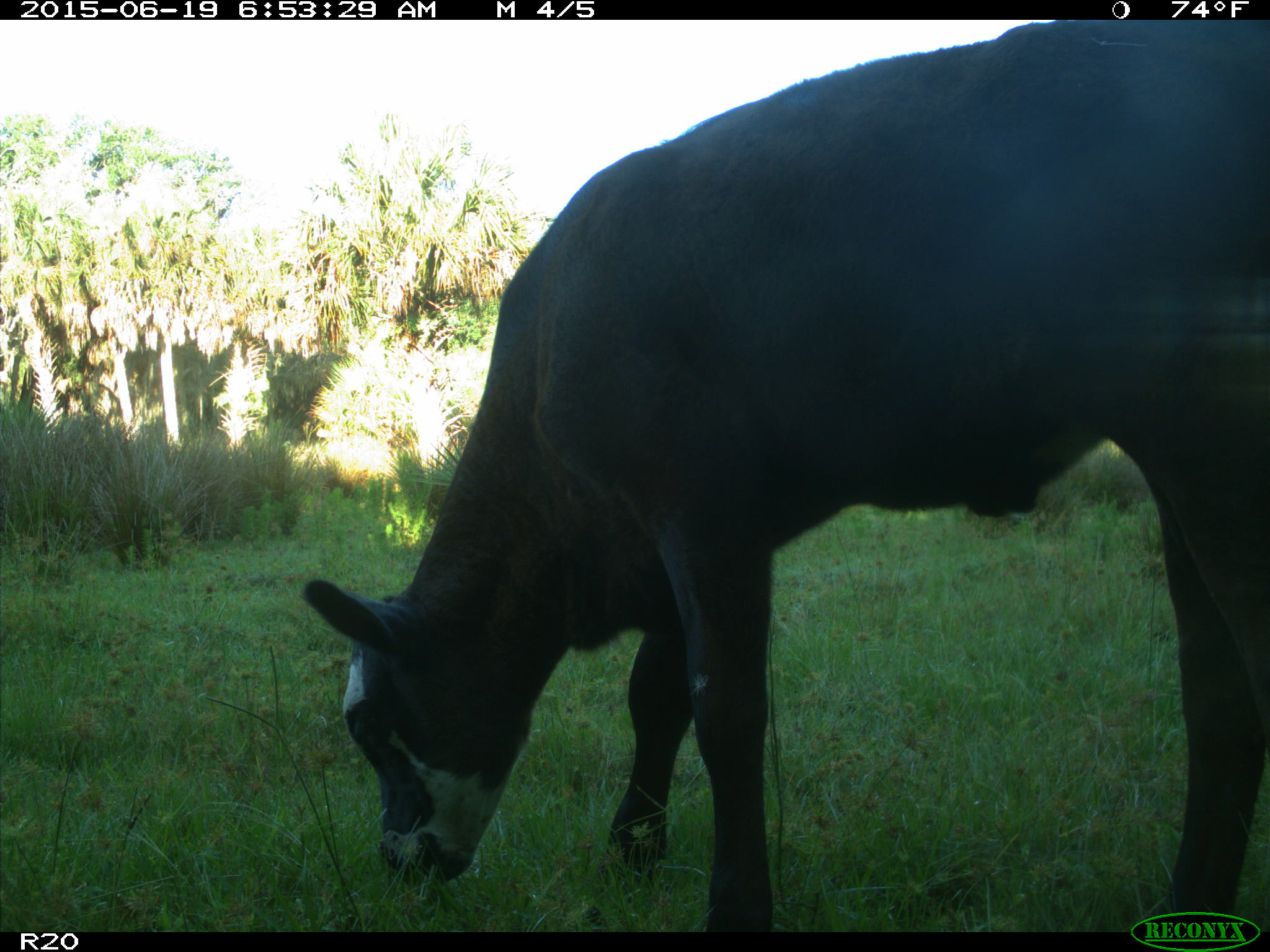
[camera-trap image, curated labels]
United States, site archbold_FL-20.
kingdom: Animalia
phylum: Chordata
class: Mammalia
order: Artiodactyla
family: Bovidae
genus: Bos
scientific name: Bos taurus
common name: domestic cow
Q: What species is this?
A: Bos taurus (domestic cow).